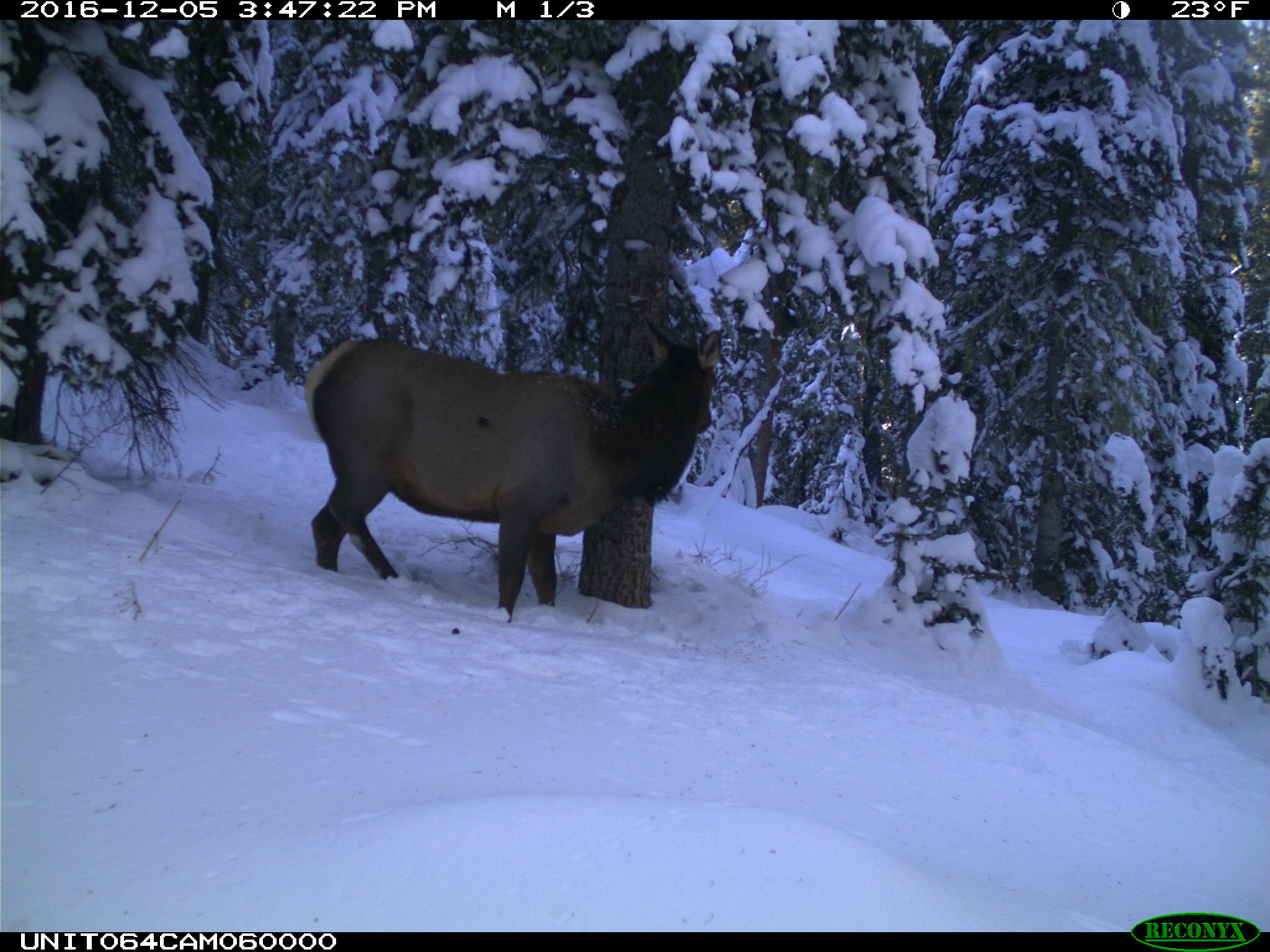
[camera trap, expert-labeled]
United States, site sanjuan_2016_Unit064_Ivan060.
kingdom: Animalia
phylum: Chordata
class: Mammalia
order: Artiodactyla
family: Cervidae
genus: Cervus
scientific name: Cervus elaphus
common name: red deer